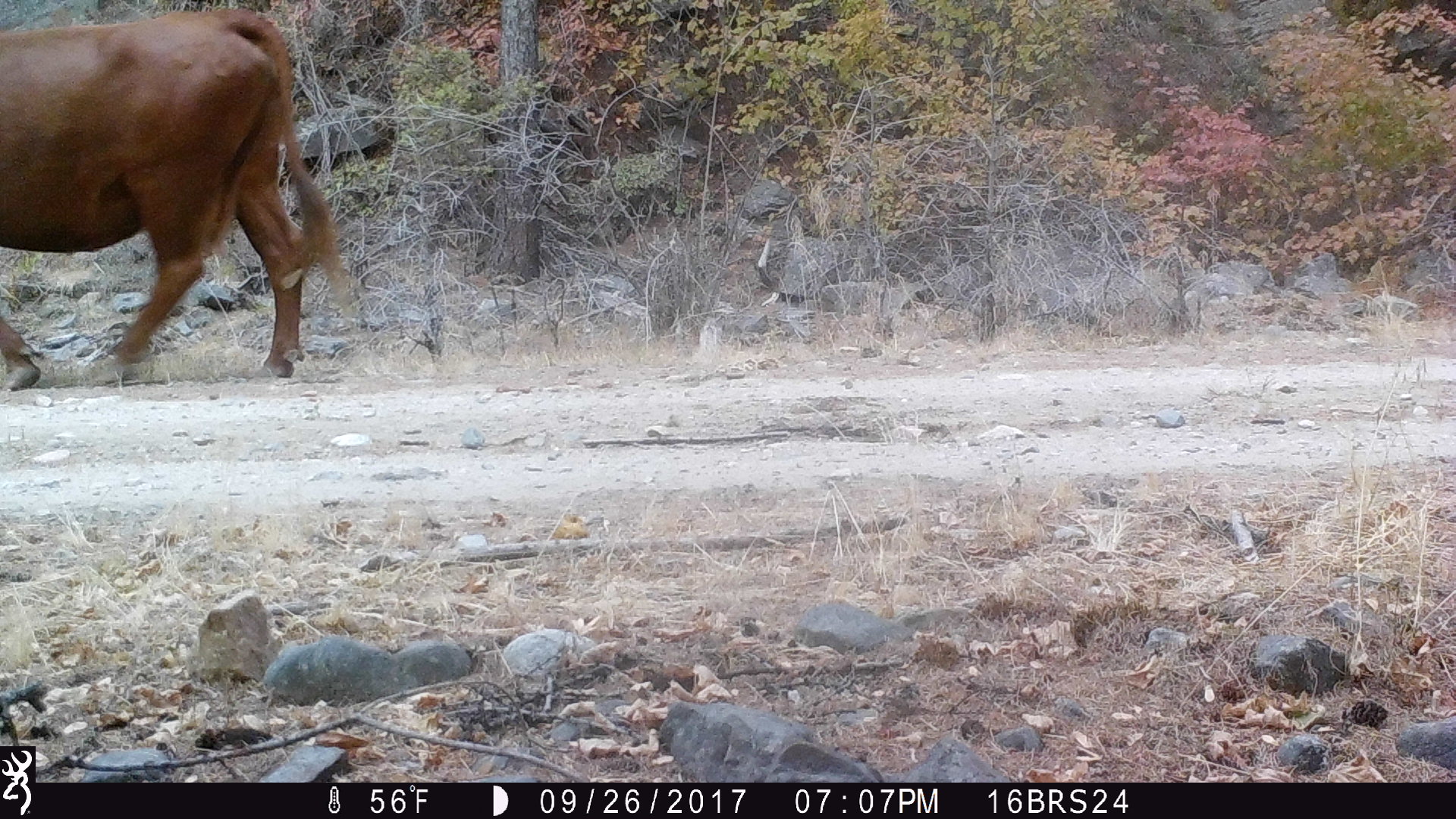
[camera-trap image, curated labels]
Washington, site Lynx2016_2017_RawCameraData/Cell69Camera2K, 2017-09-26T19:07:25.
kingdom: Animalia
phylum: Chordata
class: Mammalia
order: Artiodactyla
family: Bovidae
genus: Bos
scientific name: Bos taurus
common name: domestic cattle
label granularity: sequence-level